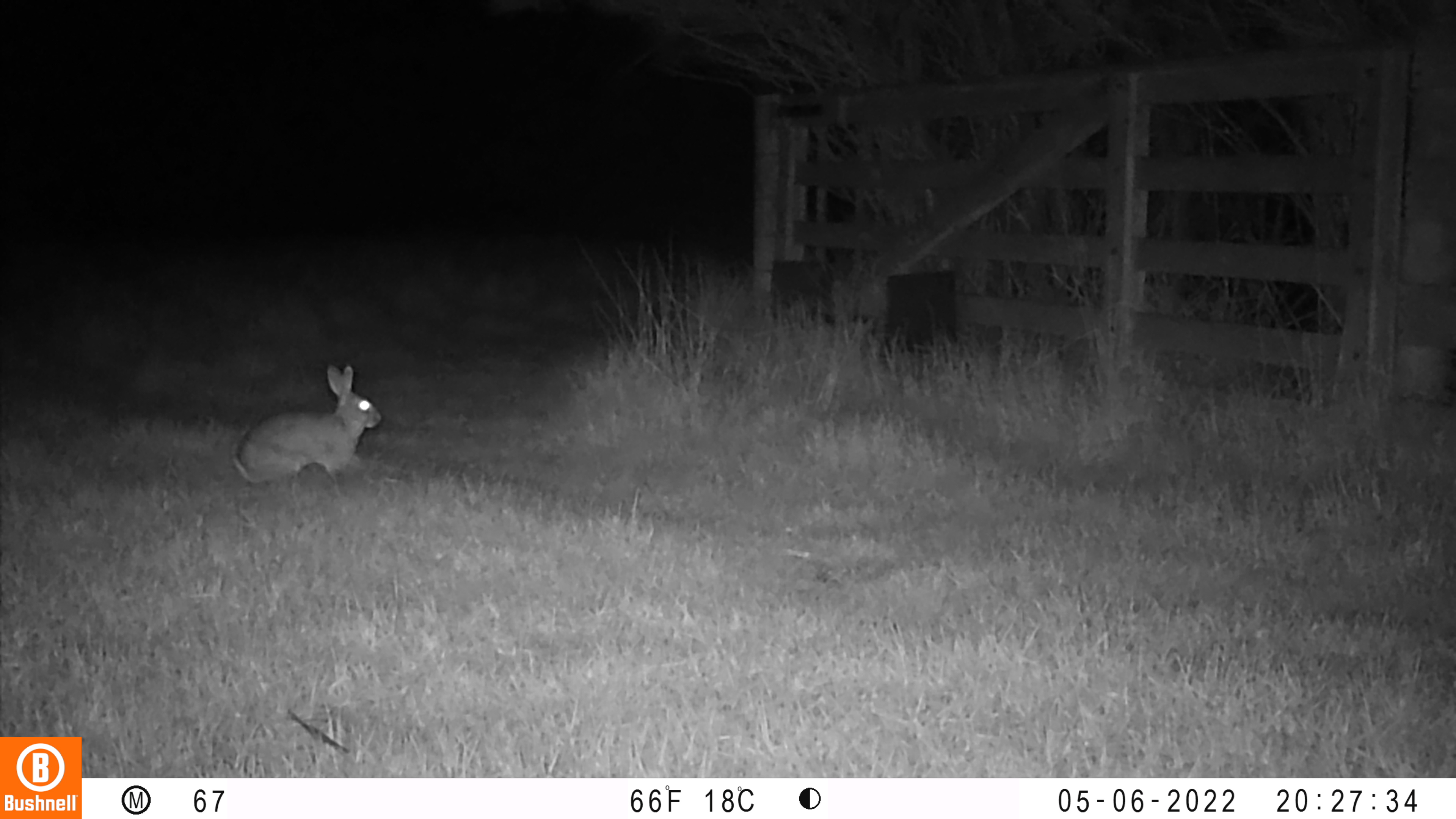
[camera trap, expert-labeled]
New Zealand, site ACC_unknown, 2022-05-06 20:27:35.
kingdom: Animalia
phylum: Chordata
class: Mammalia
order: Lagomorpha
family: Leporidae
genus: Oryctolagus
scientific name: Oryctolagus cuniculus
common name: european rabbit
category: rabbit